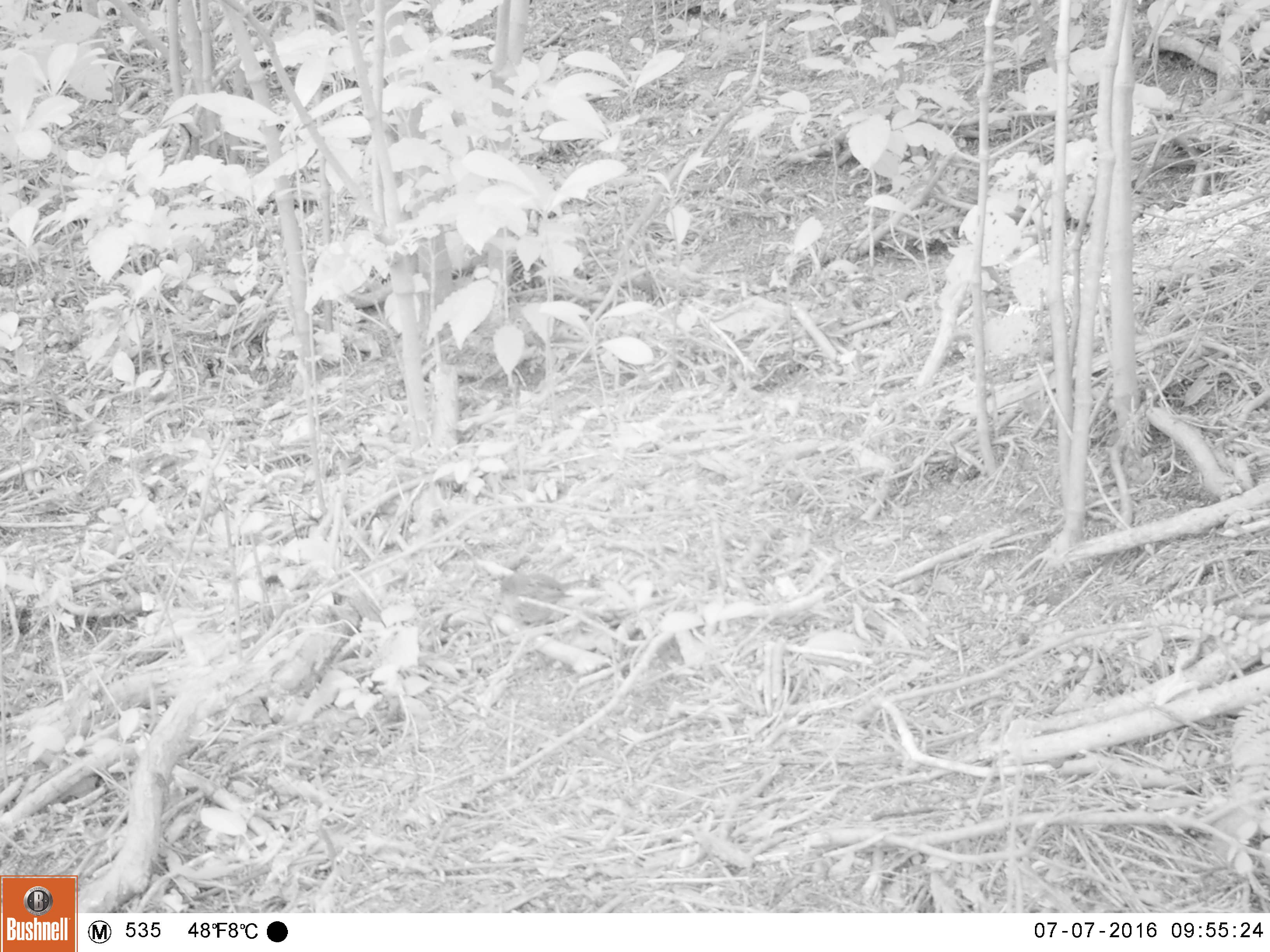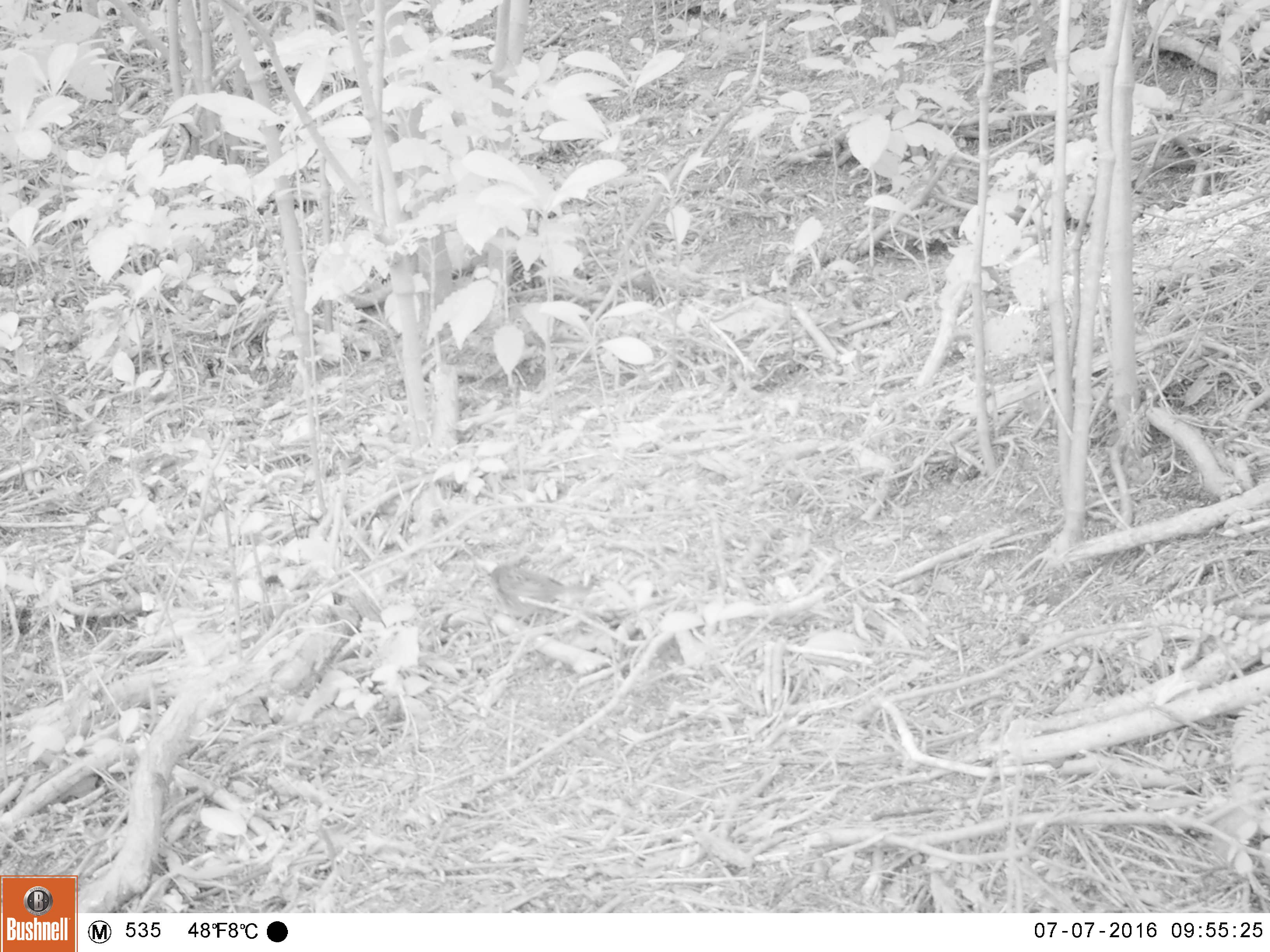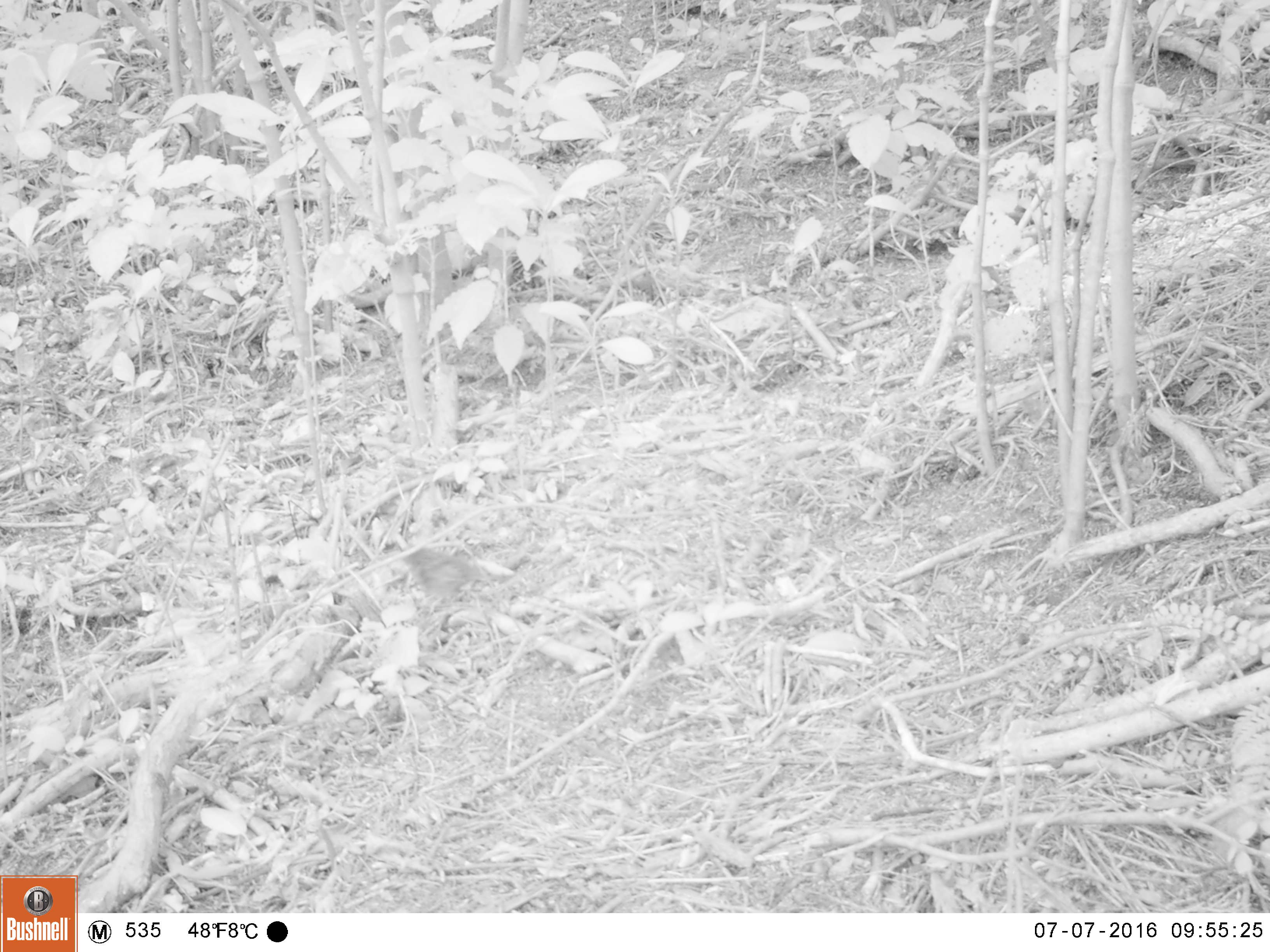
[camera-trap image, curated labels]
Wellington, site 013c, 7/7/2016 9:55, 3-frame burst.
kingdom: Animalia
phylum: Chordata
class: Aves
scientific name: Aves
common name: bird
Bird (Aves).